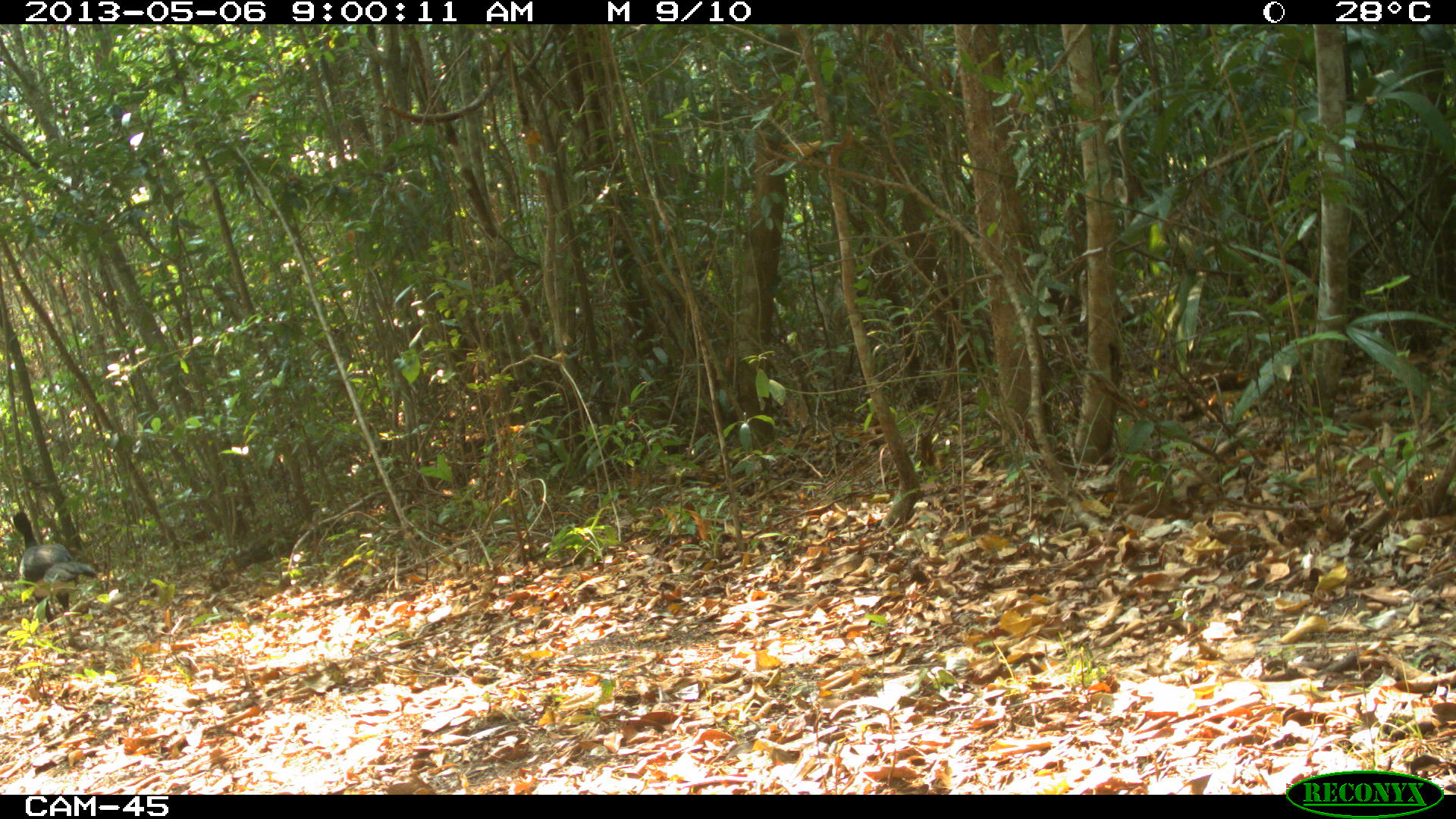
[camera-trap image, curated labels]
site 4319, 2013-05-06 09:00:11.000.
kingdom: Animalia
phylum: Chordata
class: Aves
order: Galliformes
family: Cracidae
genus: Crax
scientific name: Crax rubra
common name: great curassow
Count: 1.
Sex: male.